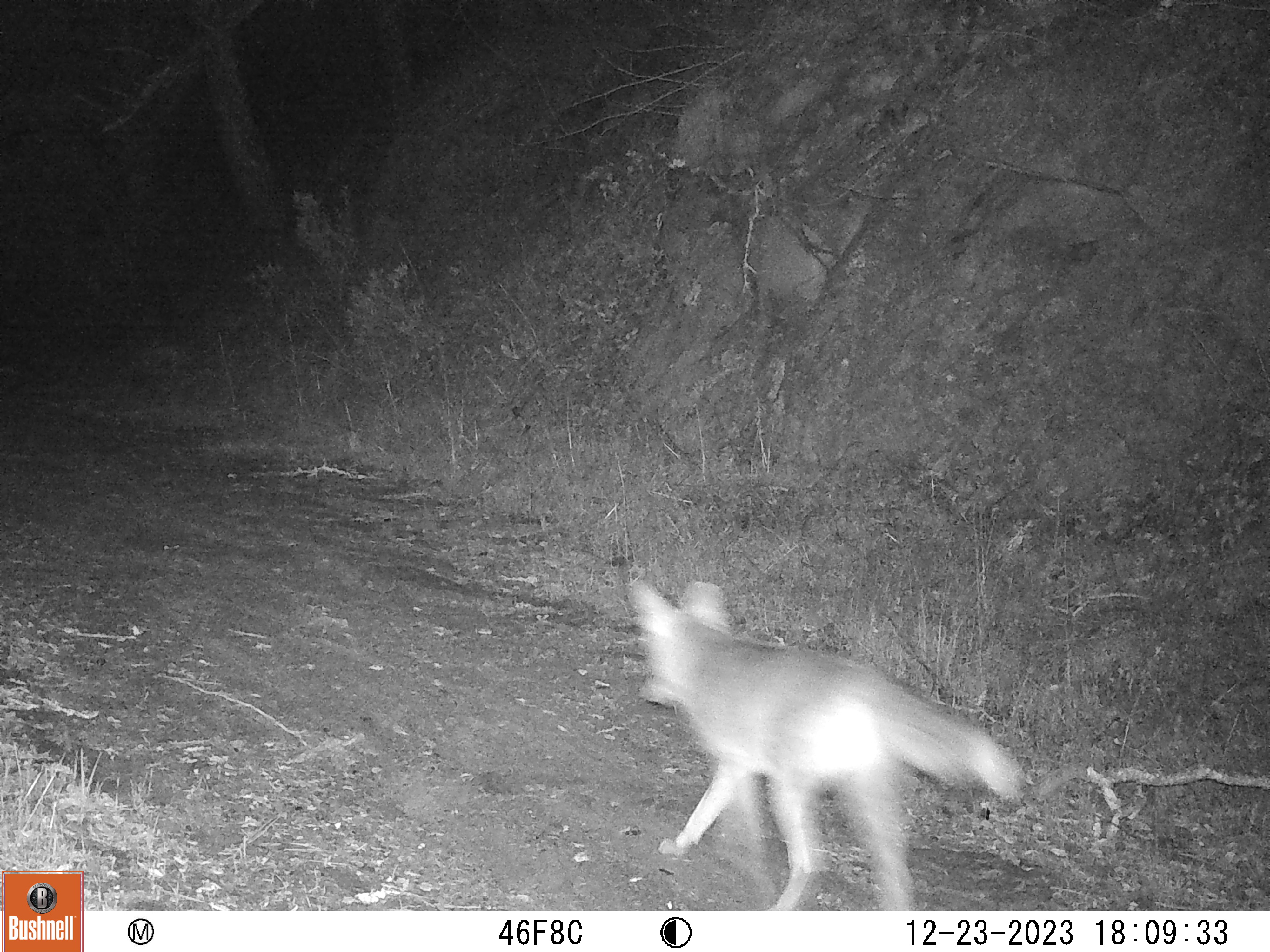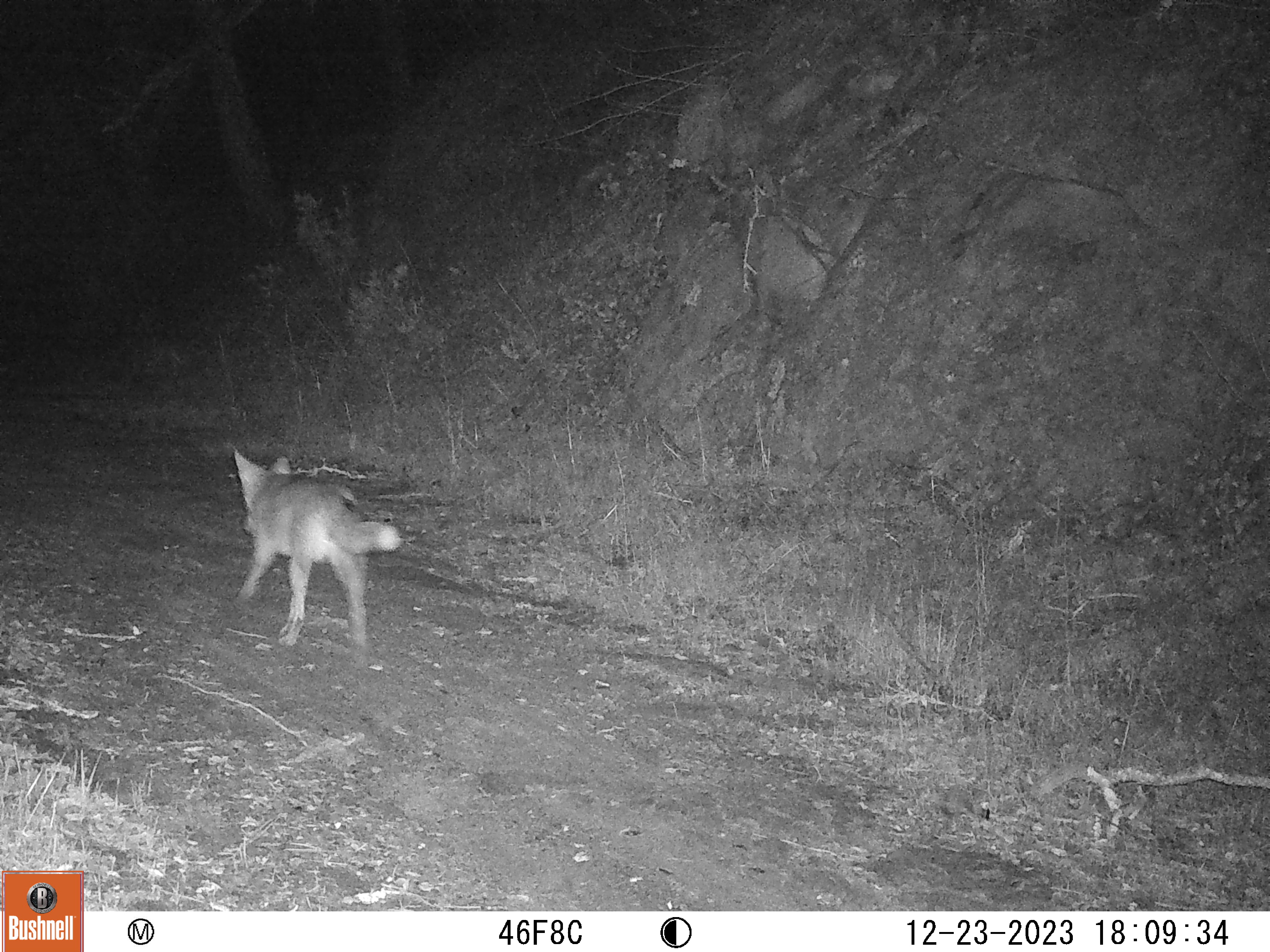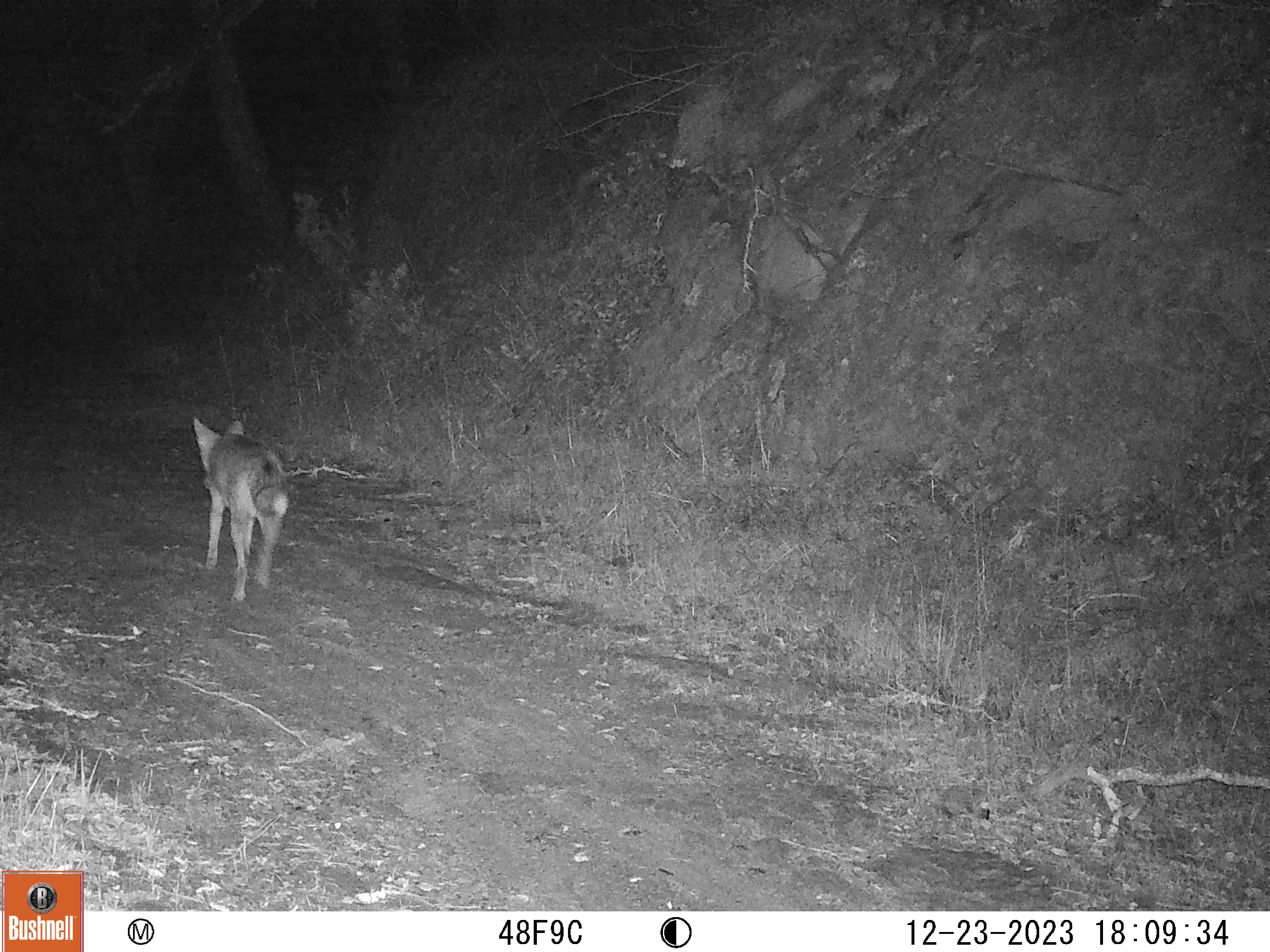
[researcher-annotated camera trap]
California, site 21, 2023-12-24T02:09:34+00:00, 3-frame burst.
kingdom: Animalia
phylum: Chordata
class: Mammalia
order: Carnivora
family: Canidae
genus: Canis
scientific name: Canis latrans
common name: coyote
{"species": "coyote (Canis latrans)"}